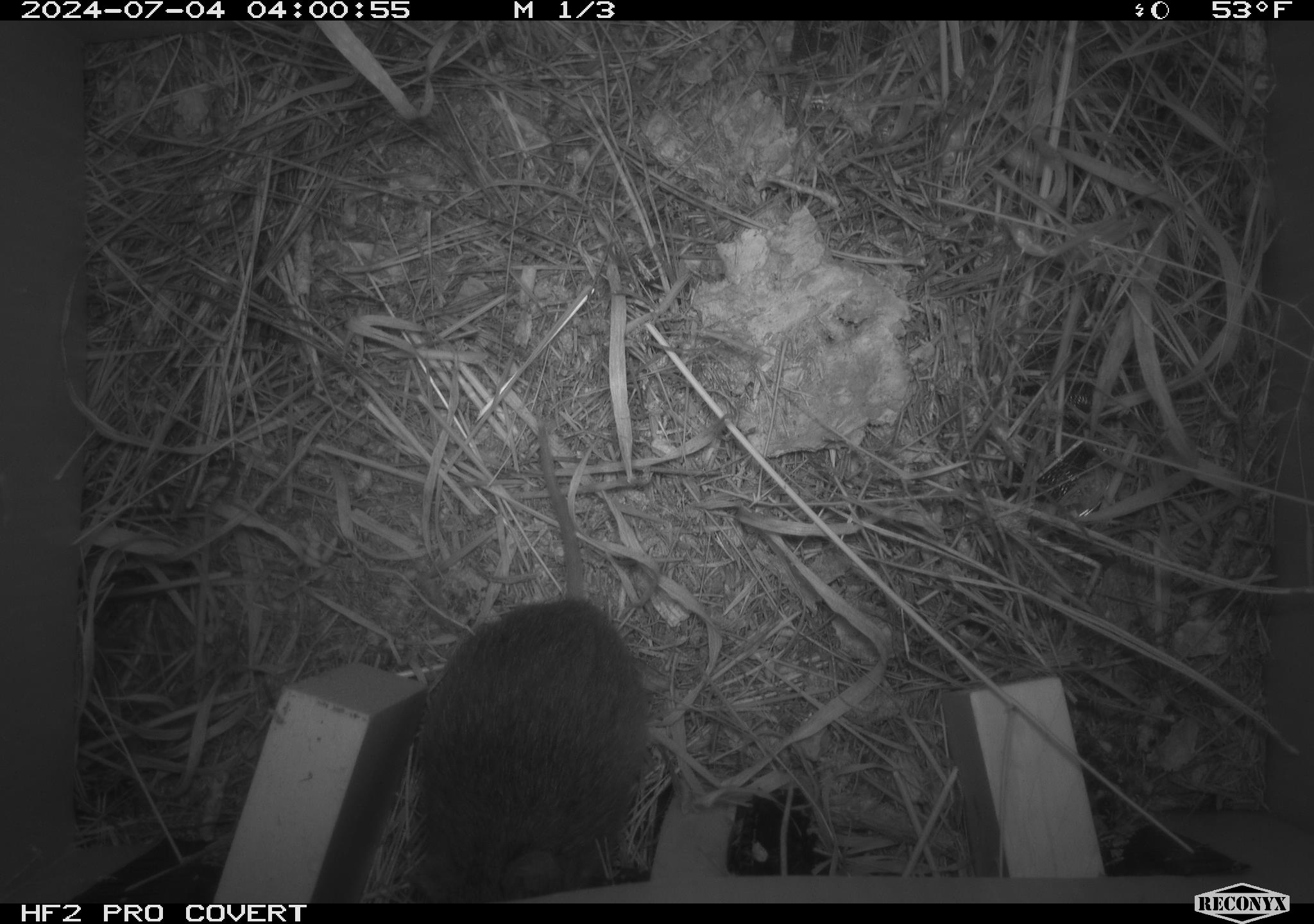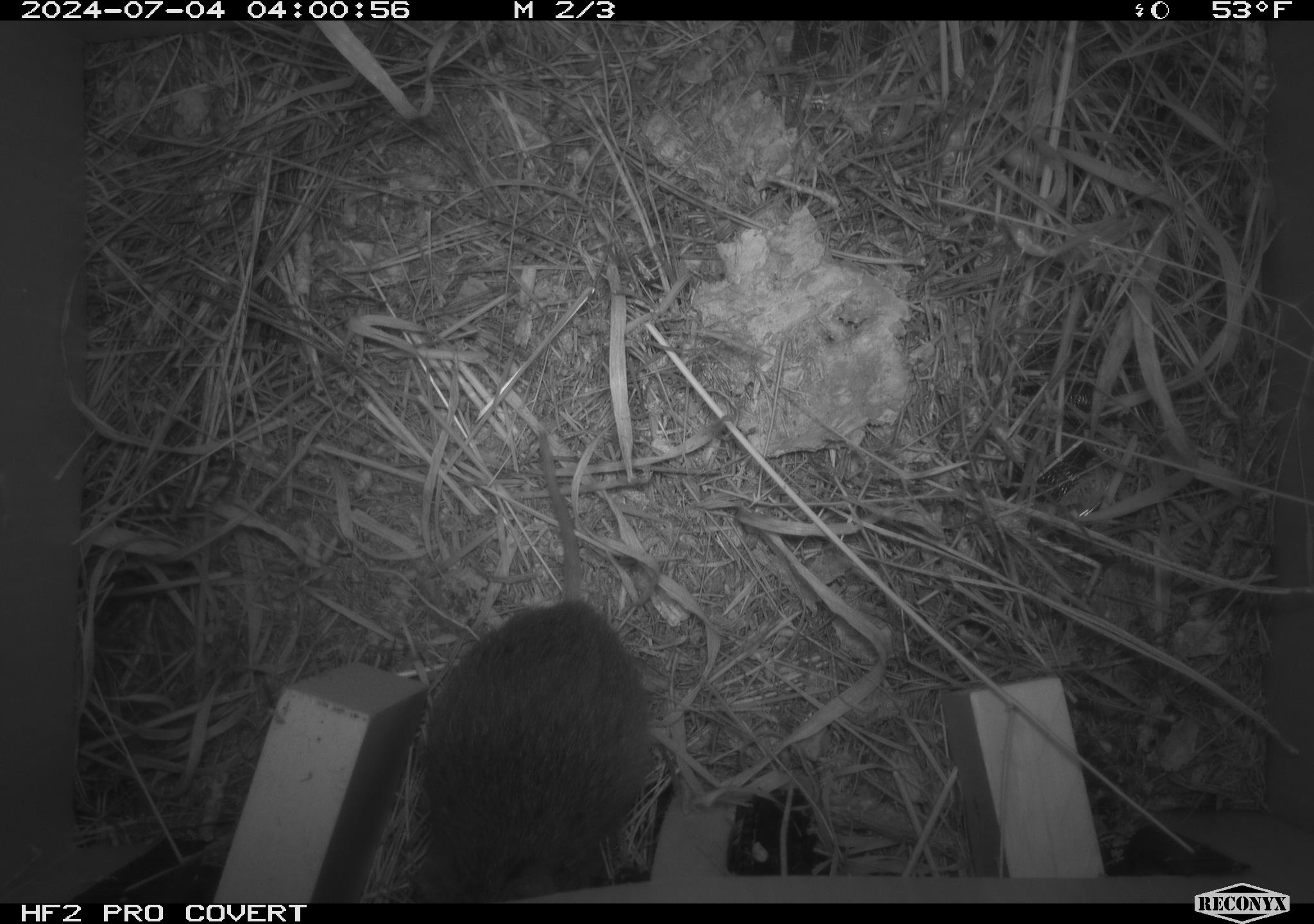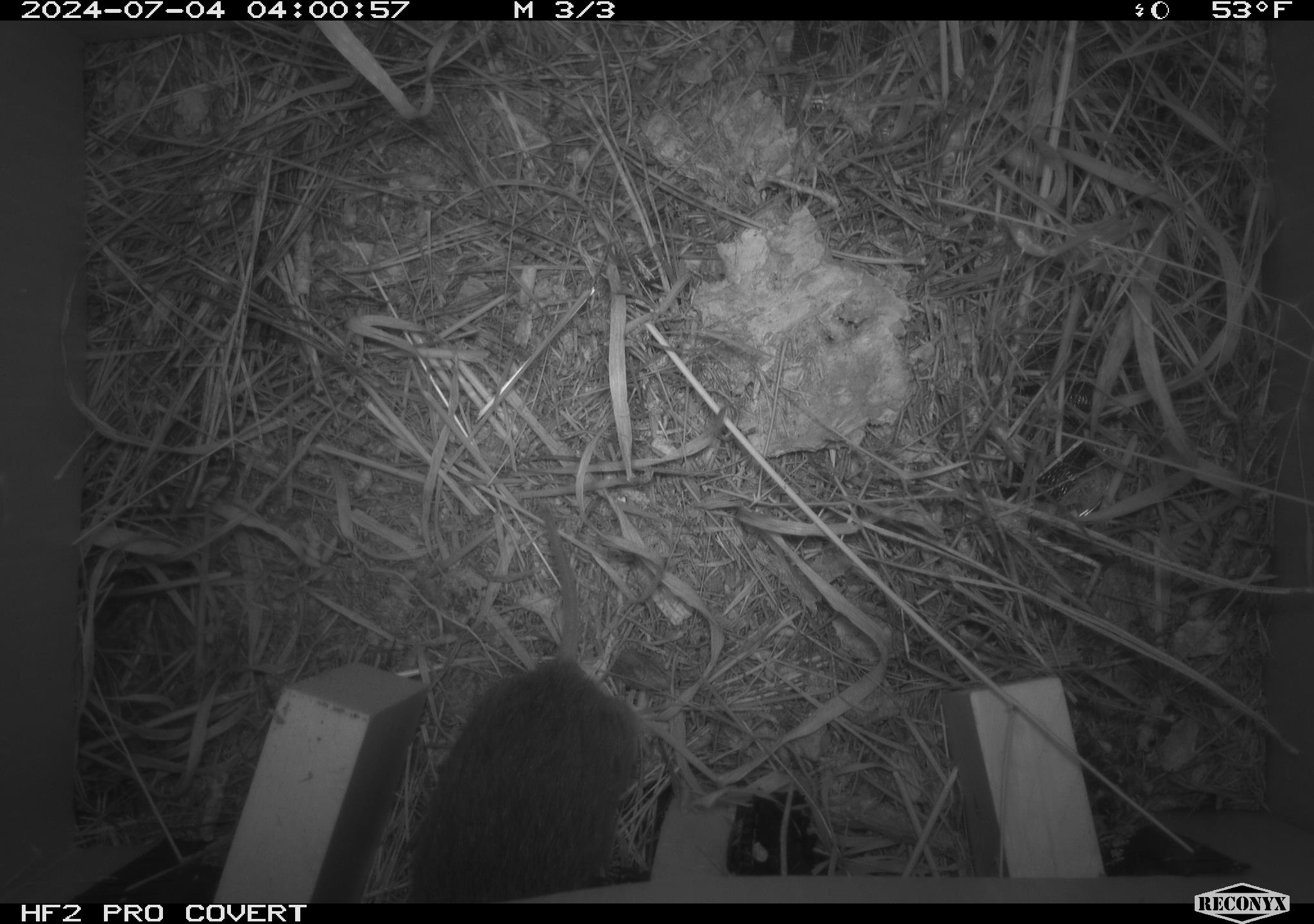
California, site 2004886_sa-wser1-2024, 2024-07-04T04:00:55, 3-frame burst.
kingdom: Animalia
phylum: Chordata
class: Mammalia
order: Rodentia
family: Cricetidae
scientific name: Arvicolinae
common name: voles, lemmings, and muskrats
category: arvicolinae subfamily